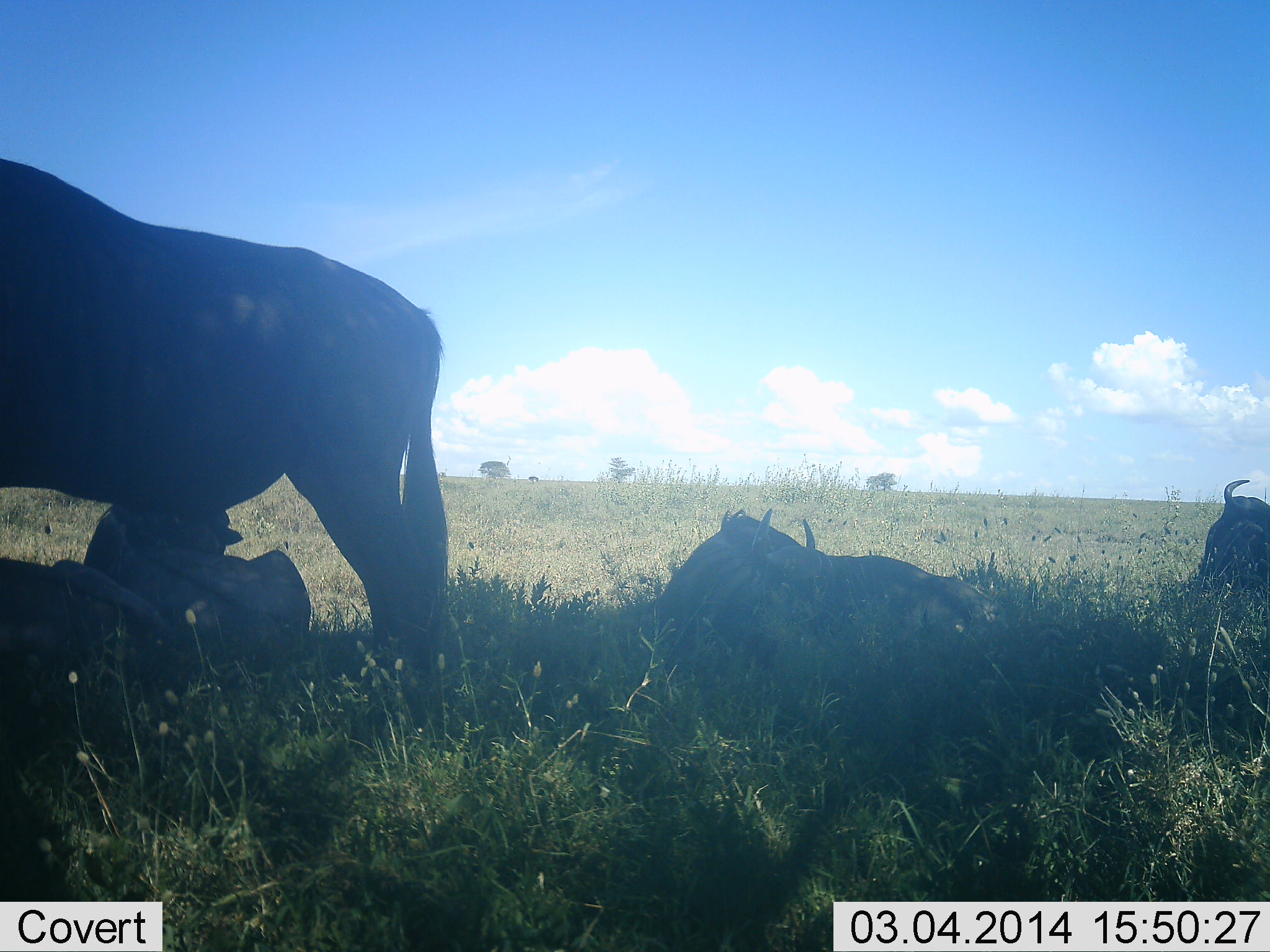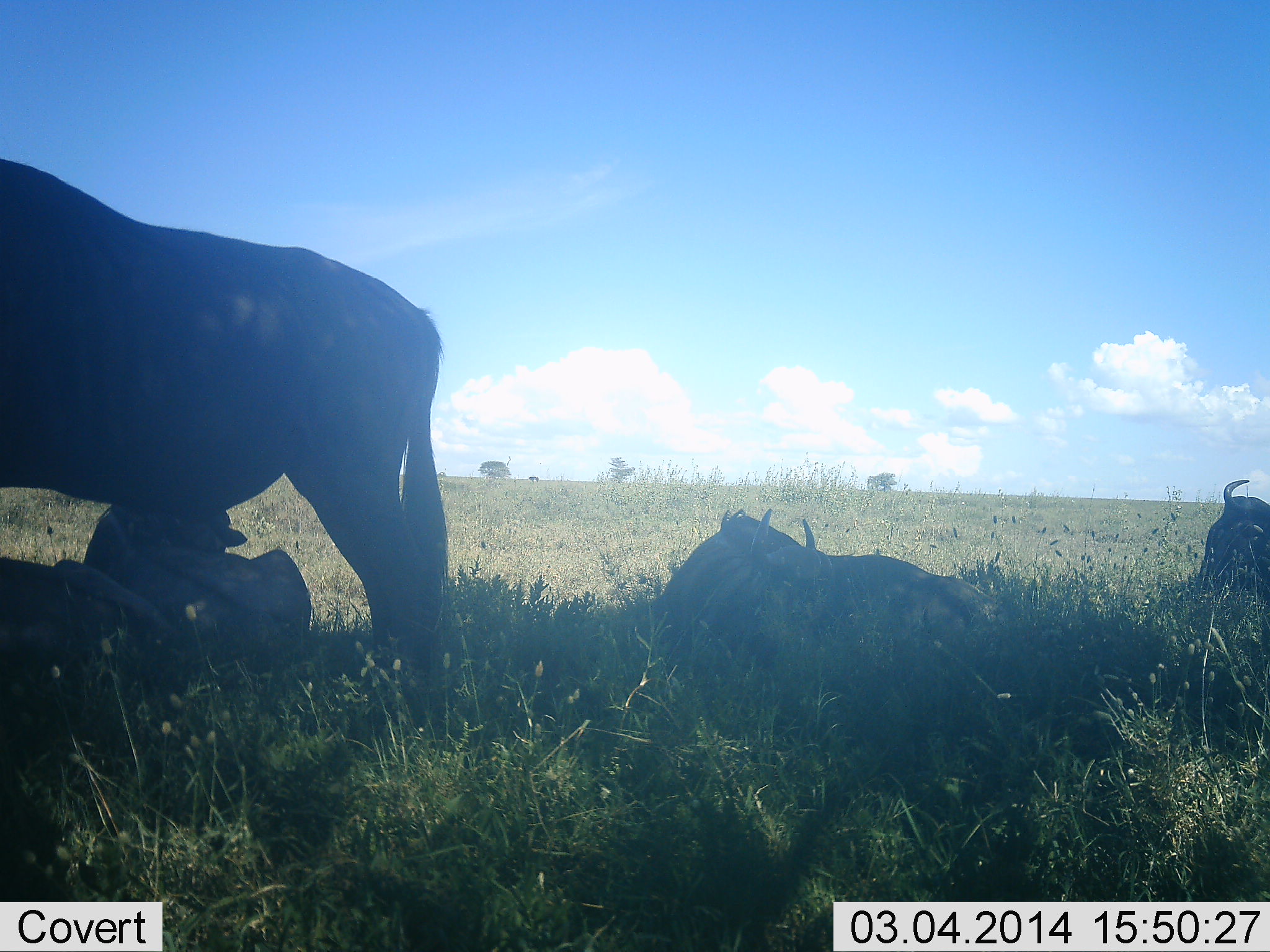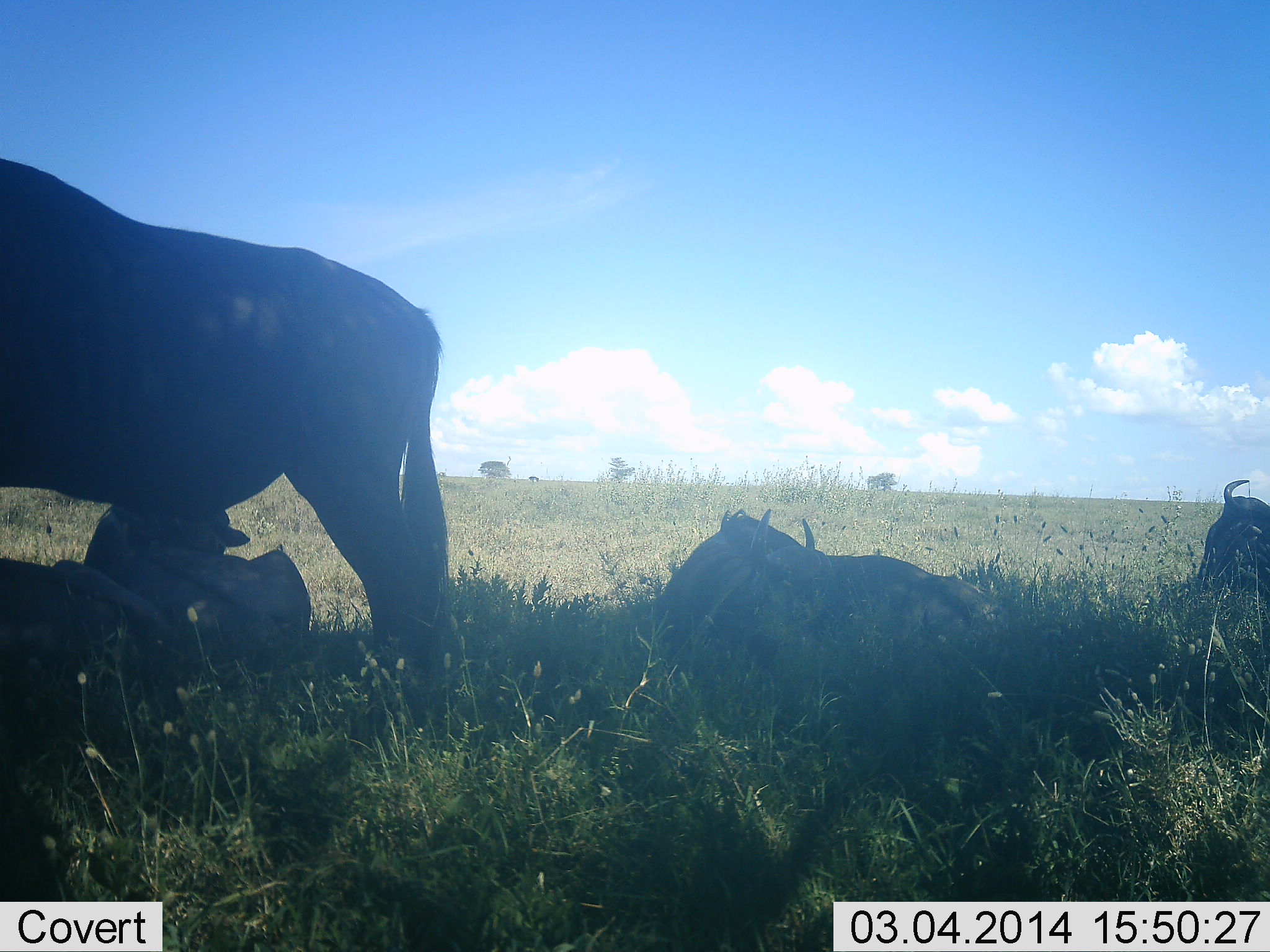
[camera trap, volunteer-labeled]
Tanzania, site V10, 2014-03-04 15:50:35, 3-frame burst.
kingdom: Animalia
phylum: Chordata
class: Mammalia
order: Artiodactyla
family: Bovidae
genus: Connochaetes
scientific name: Connochaetes taurinus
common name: blue wildebeest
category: wildebeest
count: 4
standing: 70%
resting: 100%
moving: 10%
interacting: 0%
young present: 40%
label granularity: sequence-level